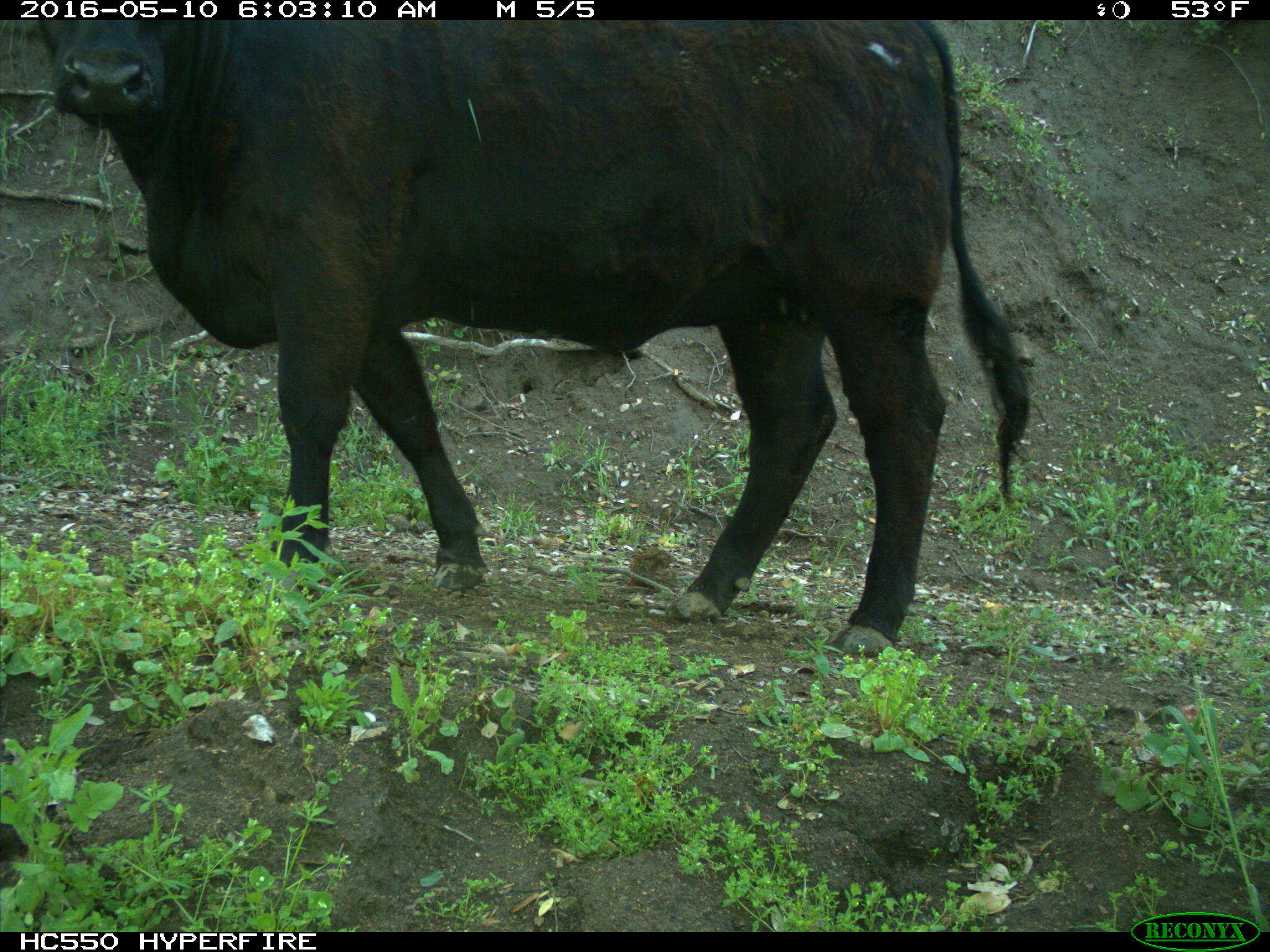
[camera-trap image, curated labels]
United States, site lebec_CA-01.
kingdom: Animalia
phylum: Chordata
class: Mammalia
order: Artiodactyla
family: Bovidae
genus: Bos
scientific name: Bos taurus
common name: domestic cow